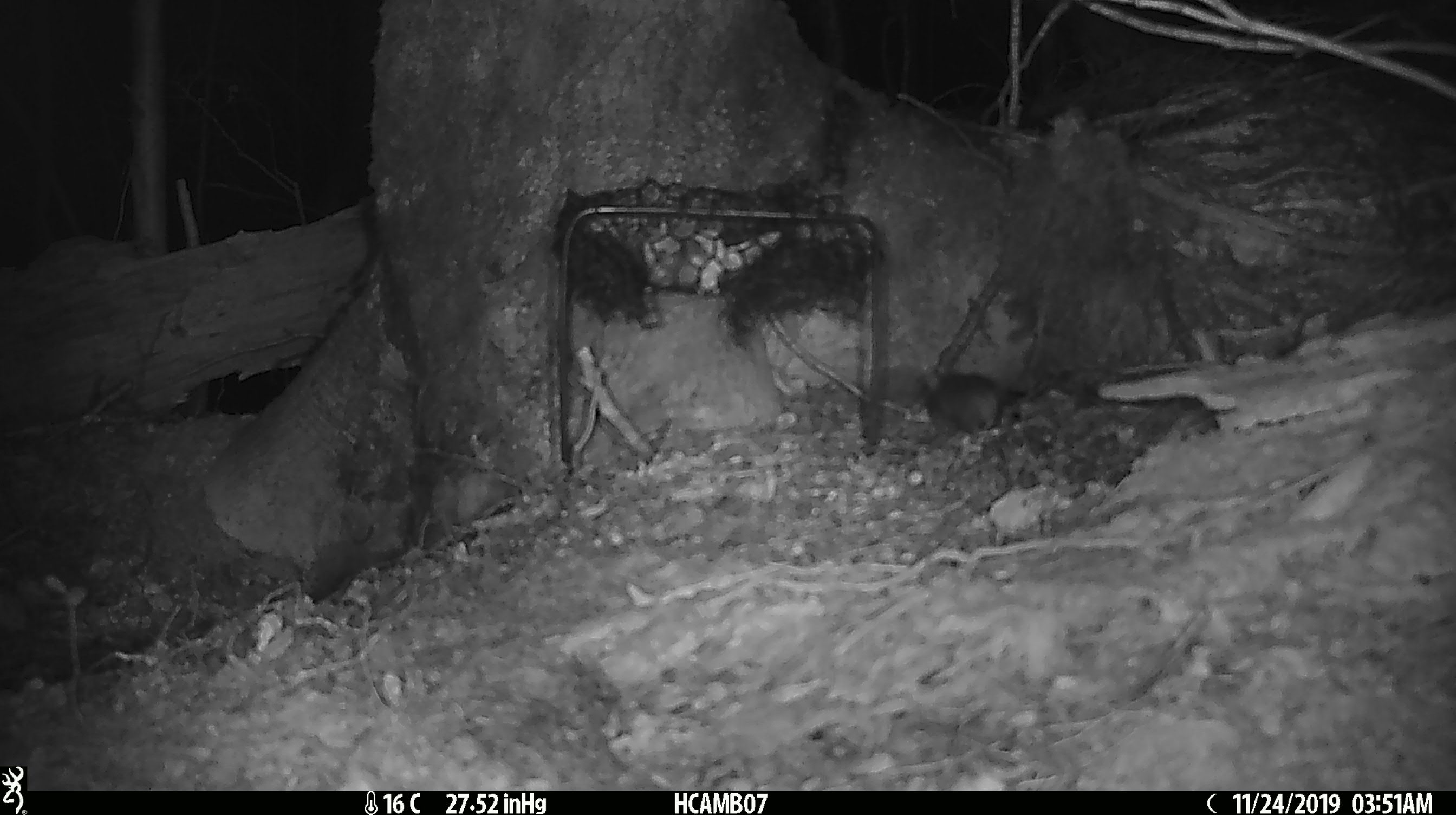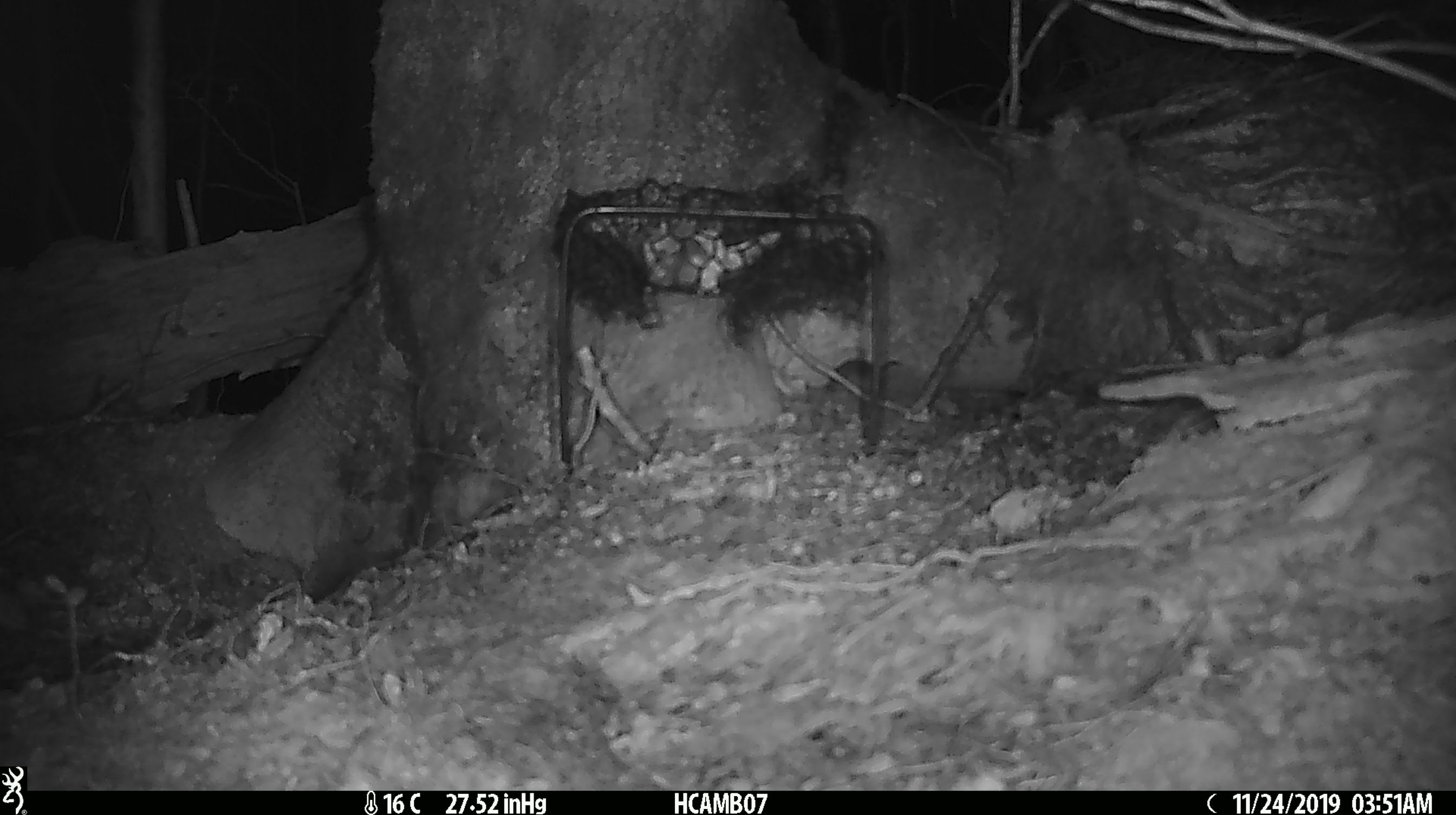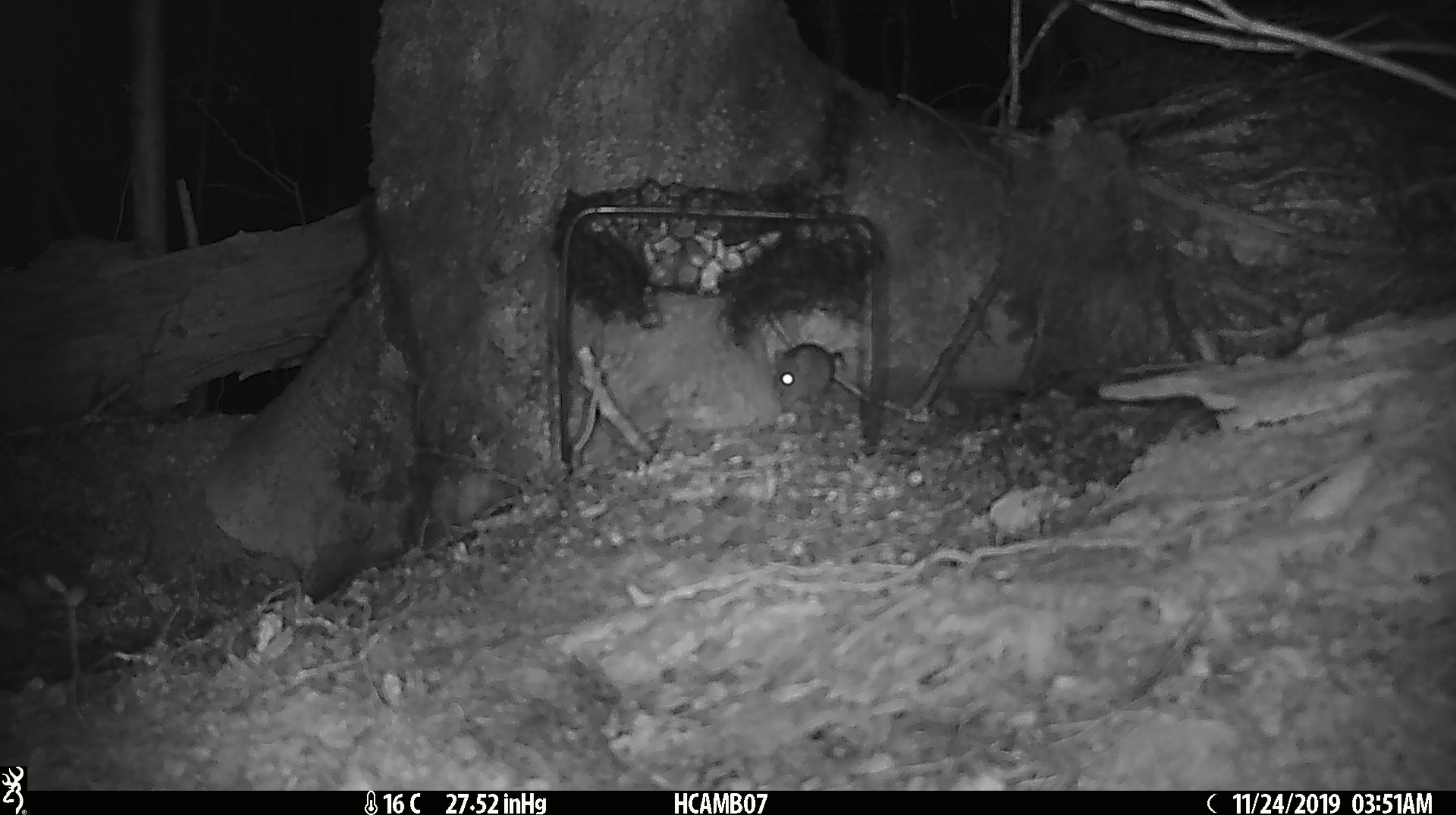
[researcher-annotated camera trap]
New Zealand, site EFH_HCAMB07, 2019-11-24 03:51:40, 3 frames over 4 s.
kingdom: Animalia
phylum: Chordata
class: Mammalia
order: Rodentia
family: Muridae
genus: Mus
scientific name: Mus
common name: mouse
Mouse (Mus).